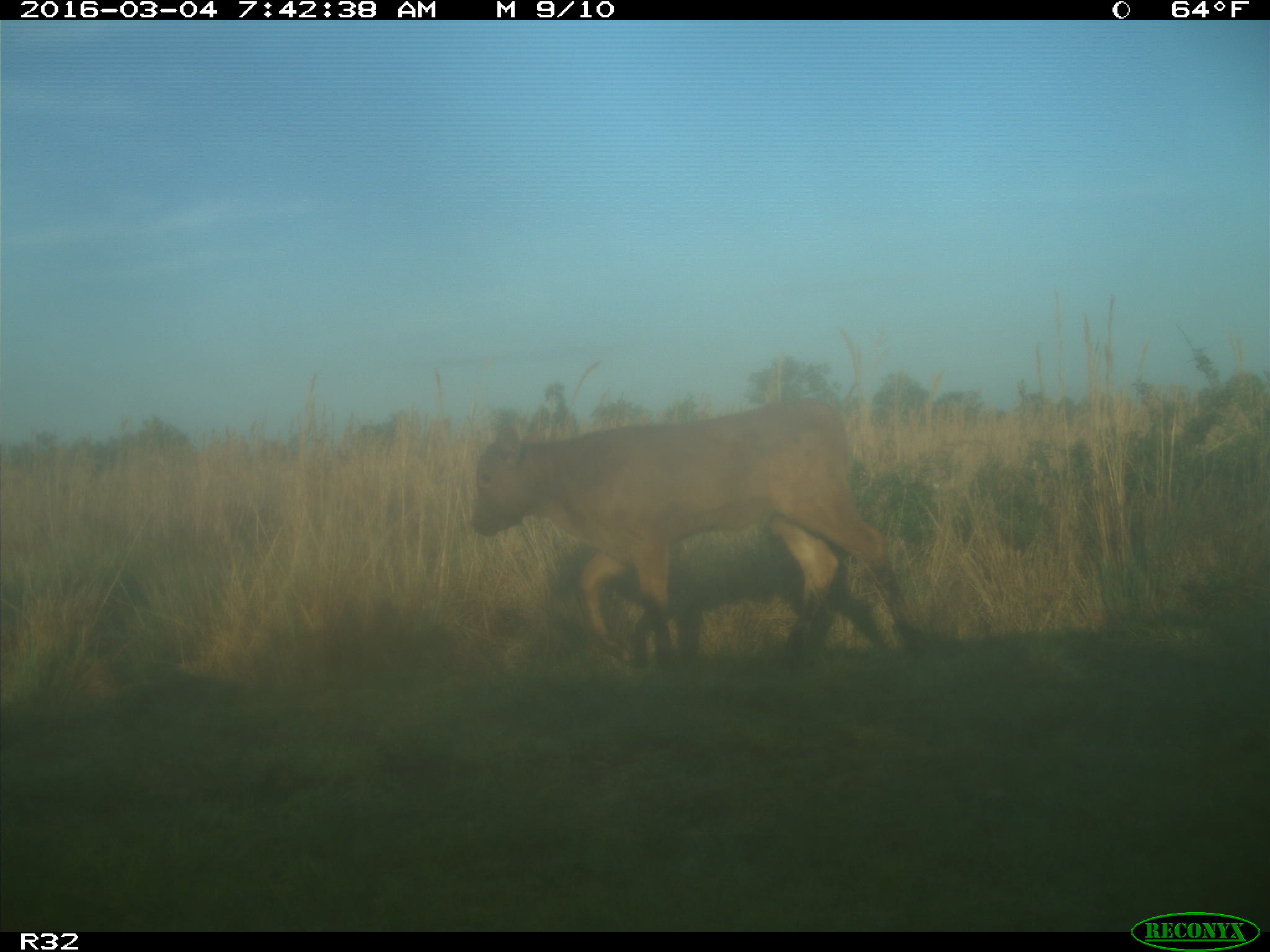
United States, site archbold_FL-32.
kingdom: Animalia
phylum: Chordata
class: Mammalia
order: Artiodactyla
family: Bovidae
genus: Bos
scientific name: Bos taurus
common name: domestic cow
Bos taurus (domestic cow).